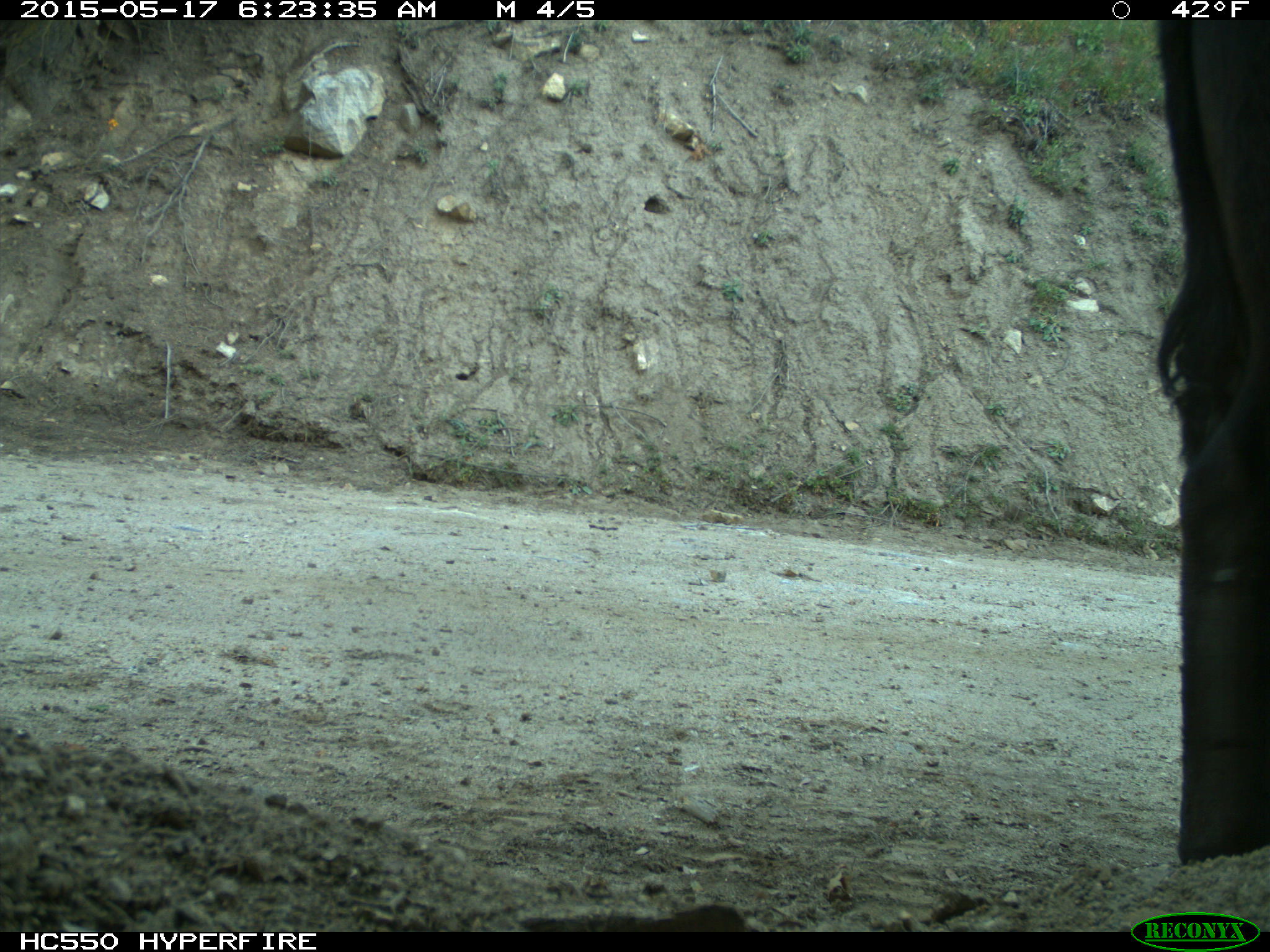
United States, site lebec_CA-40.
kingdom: Animalia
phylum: Chordata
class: Mammalia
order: Artiodactyla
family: Bovidae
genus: Bos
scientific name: Bos taurus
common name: domestic cow